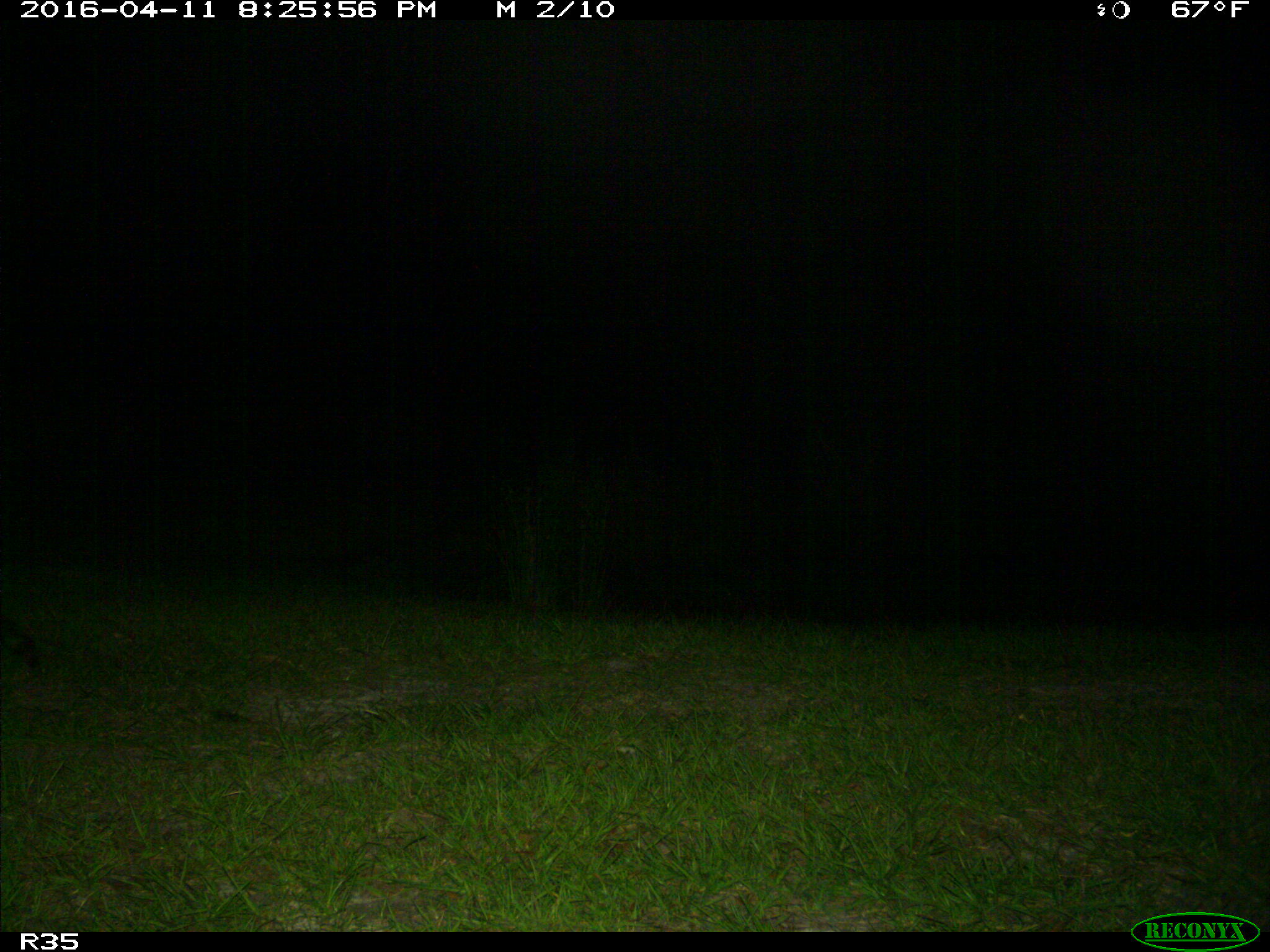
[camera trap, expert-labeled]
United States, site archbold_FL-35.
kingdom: Animalia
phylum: Chordata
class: Mammalia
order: Carnivora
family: Procyonidae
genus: Procyon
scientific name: Procyon lotor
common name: common raccoon